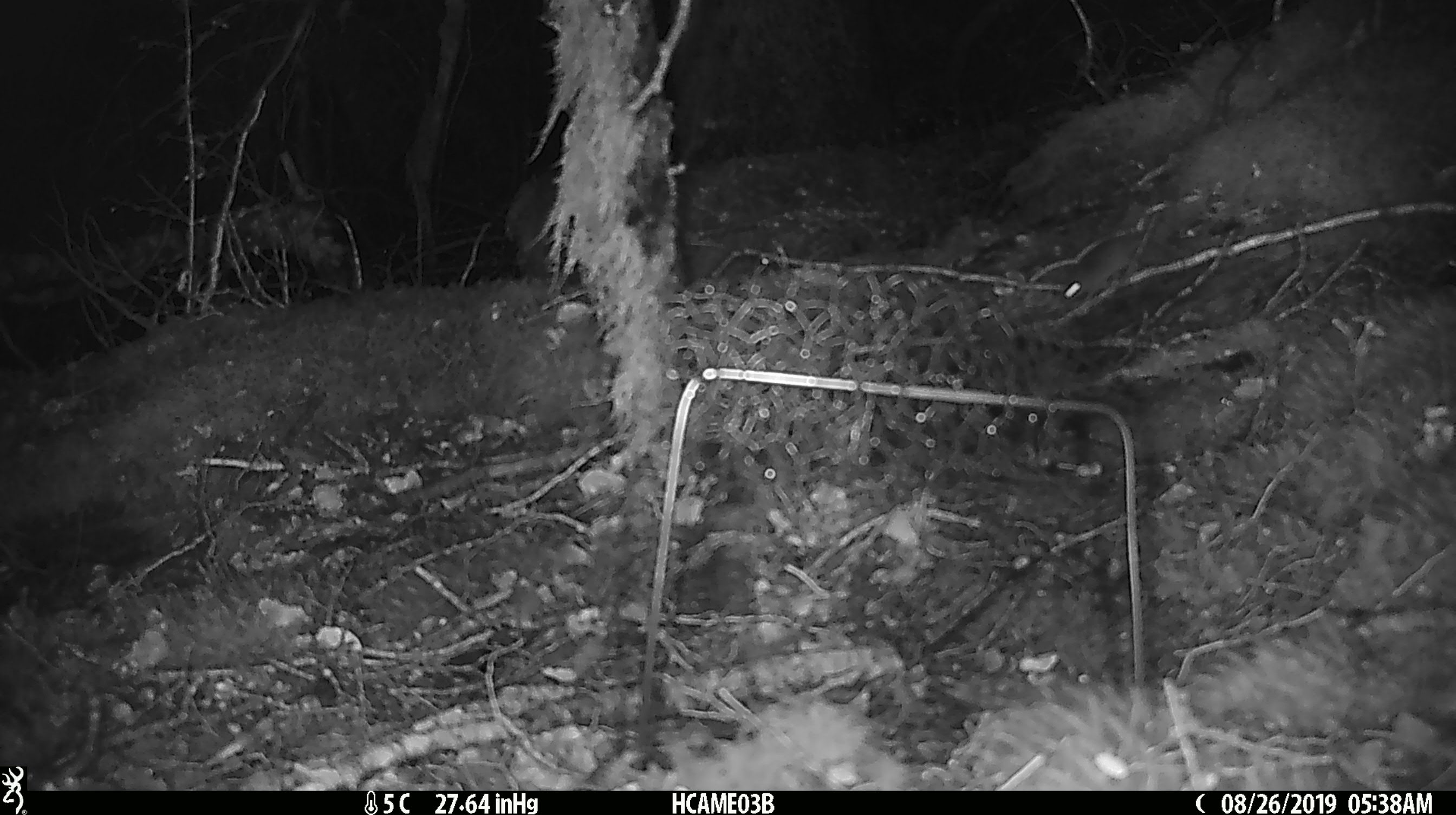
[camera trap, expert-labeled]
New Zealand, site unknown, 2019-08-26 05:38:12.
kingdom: Animalia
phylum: Chordata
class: Mammalia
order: Rodentia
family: Muridae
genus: Mus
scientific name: Mus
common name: mouse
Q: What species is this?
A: Mouse (Mus).